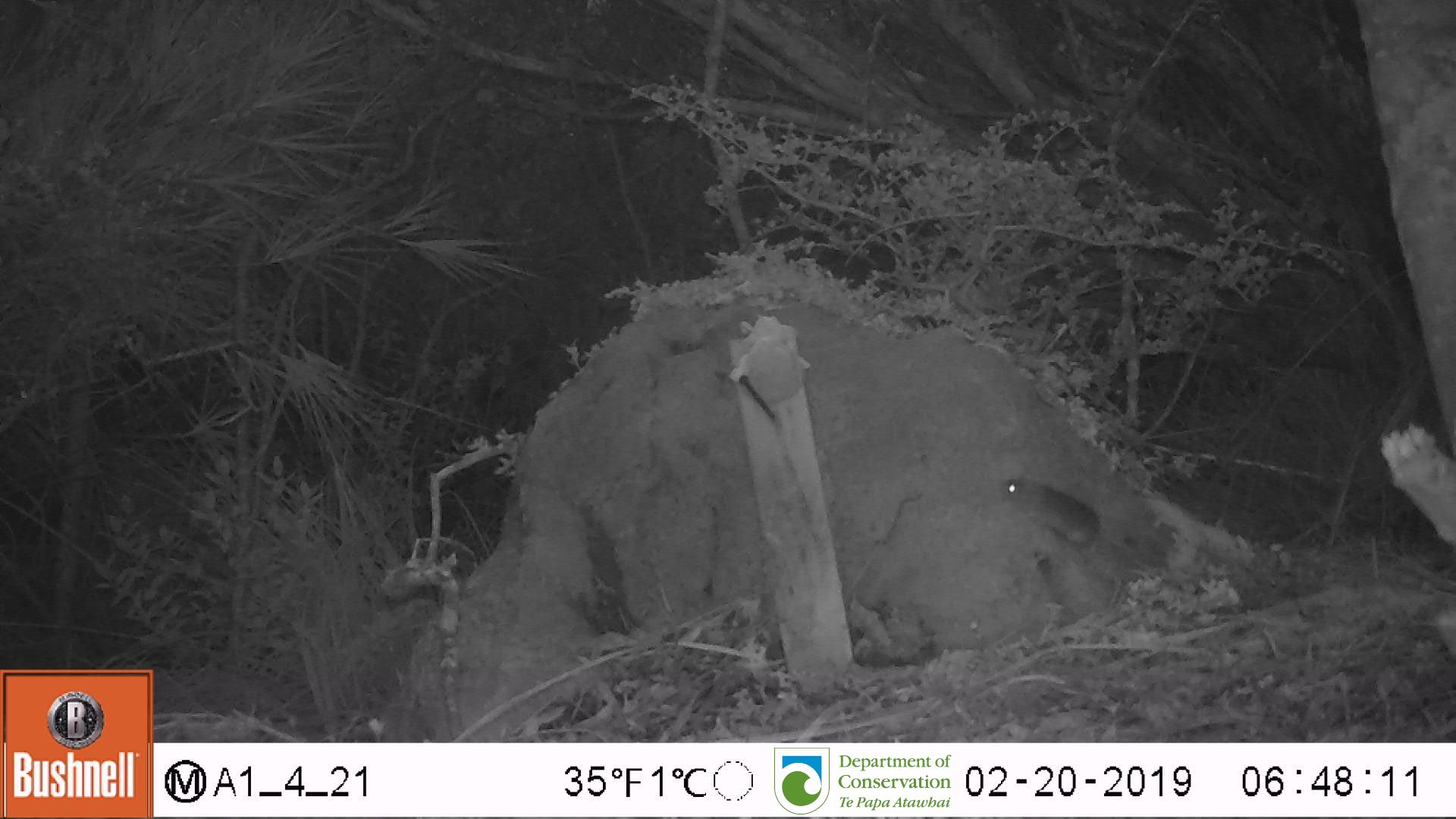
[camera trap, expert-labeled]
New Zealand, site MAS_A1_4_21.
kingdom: Animalia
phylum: Chordata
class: Mammalia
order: Rodentia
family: Muridae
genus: Mus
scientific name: Mus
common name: mouse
Mouse (Mus).